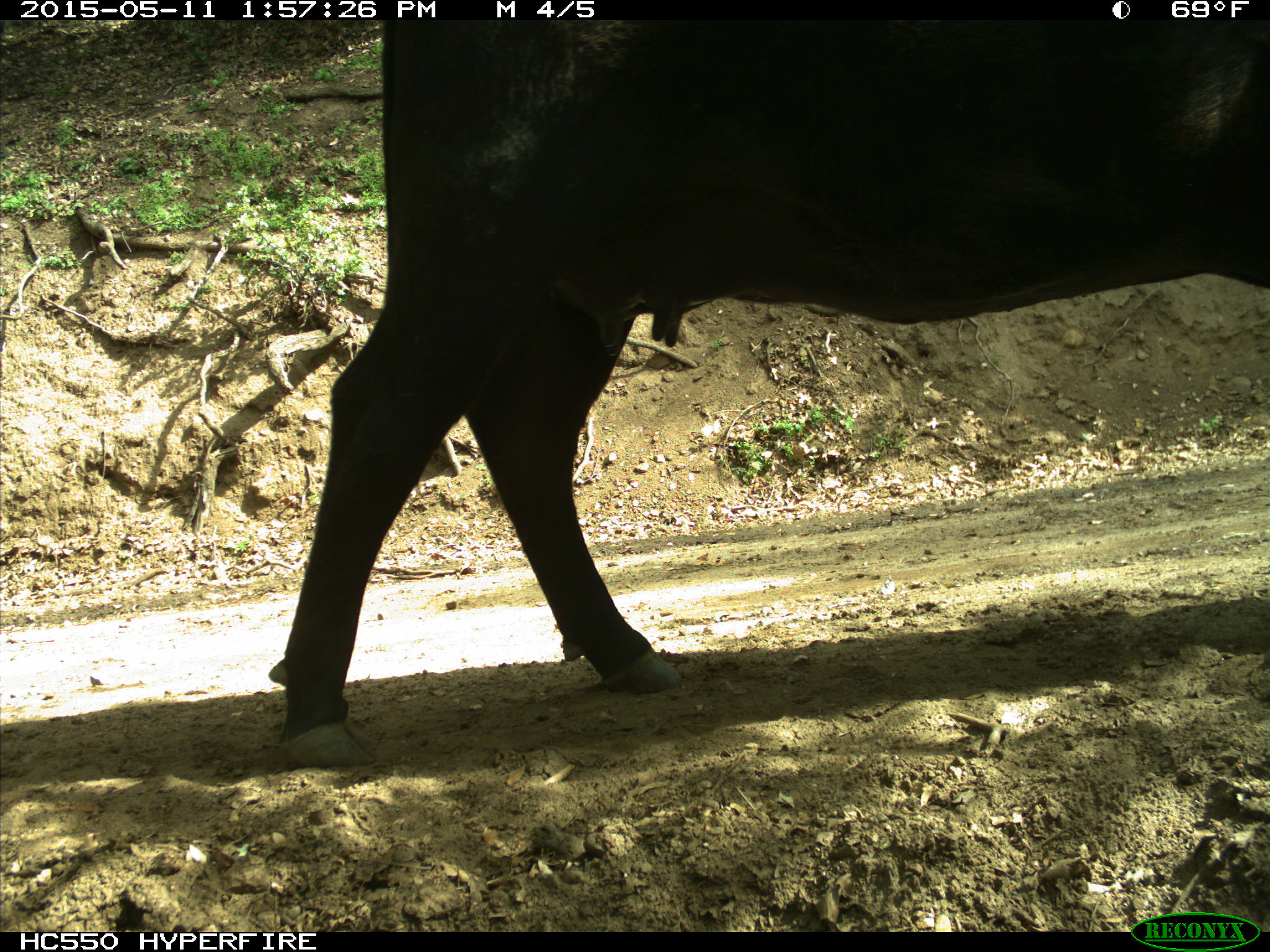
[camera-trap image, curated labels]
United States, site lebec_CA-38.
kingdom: Animalia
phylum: Chordata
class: Mammalia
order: Artiodactyla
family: Bovidae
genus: Bos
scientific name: Bos taurus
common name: domestic cow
Bos taurus (domestic cow).